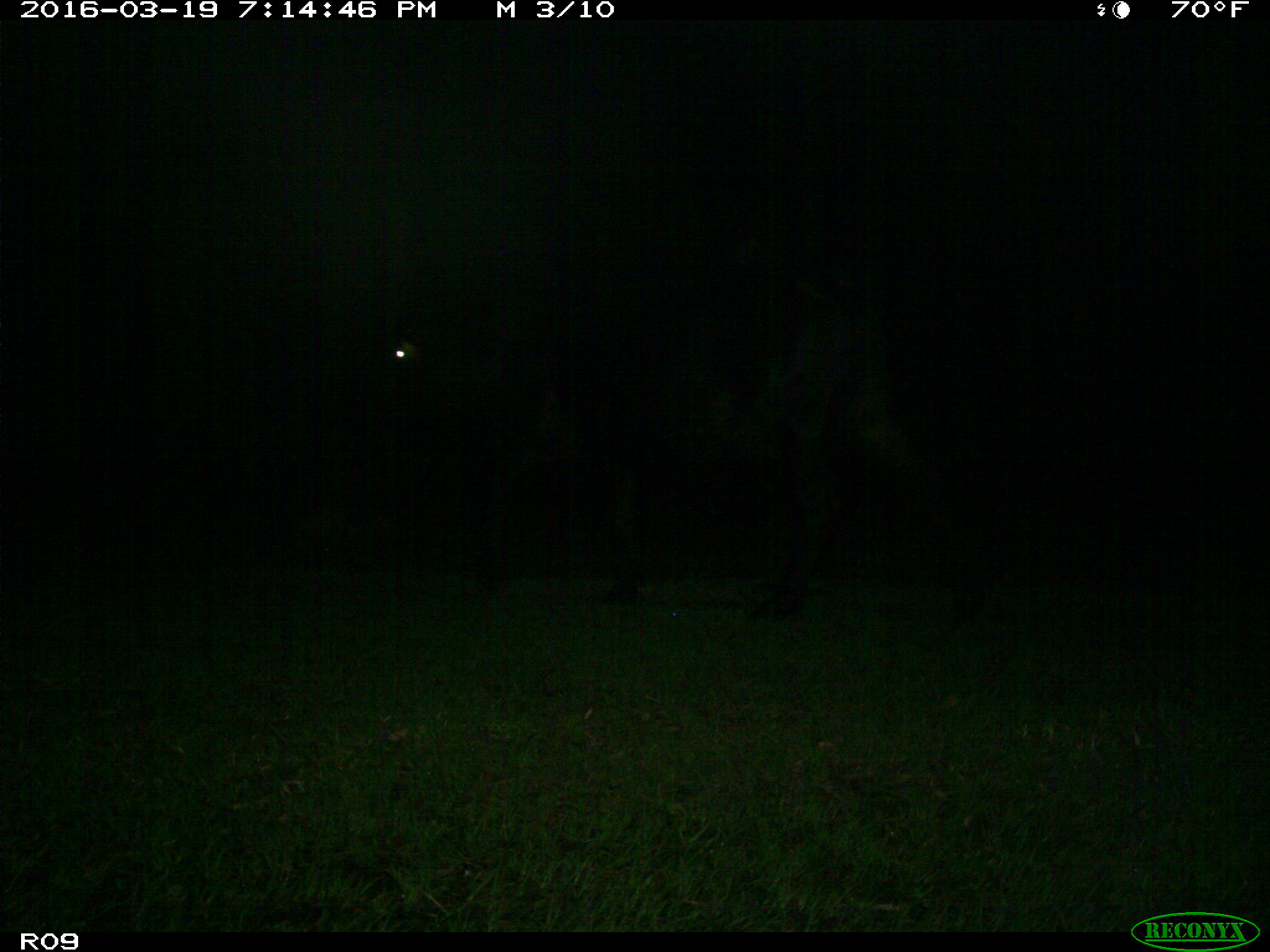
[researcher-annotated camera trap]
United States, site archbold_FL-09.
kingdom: Animalia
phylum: Chordata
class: Mammalia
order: Artiodactyla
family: Bovidae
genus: Bos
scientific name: Bos taurus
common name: domestic cow